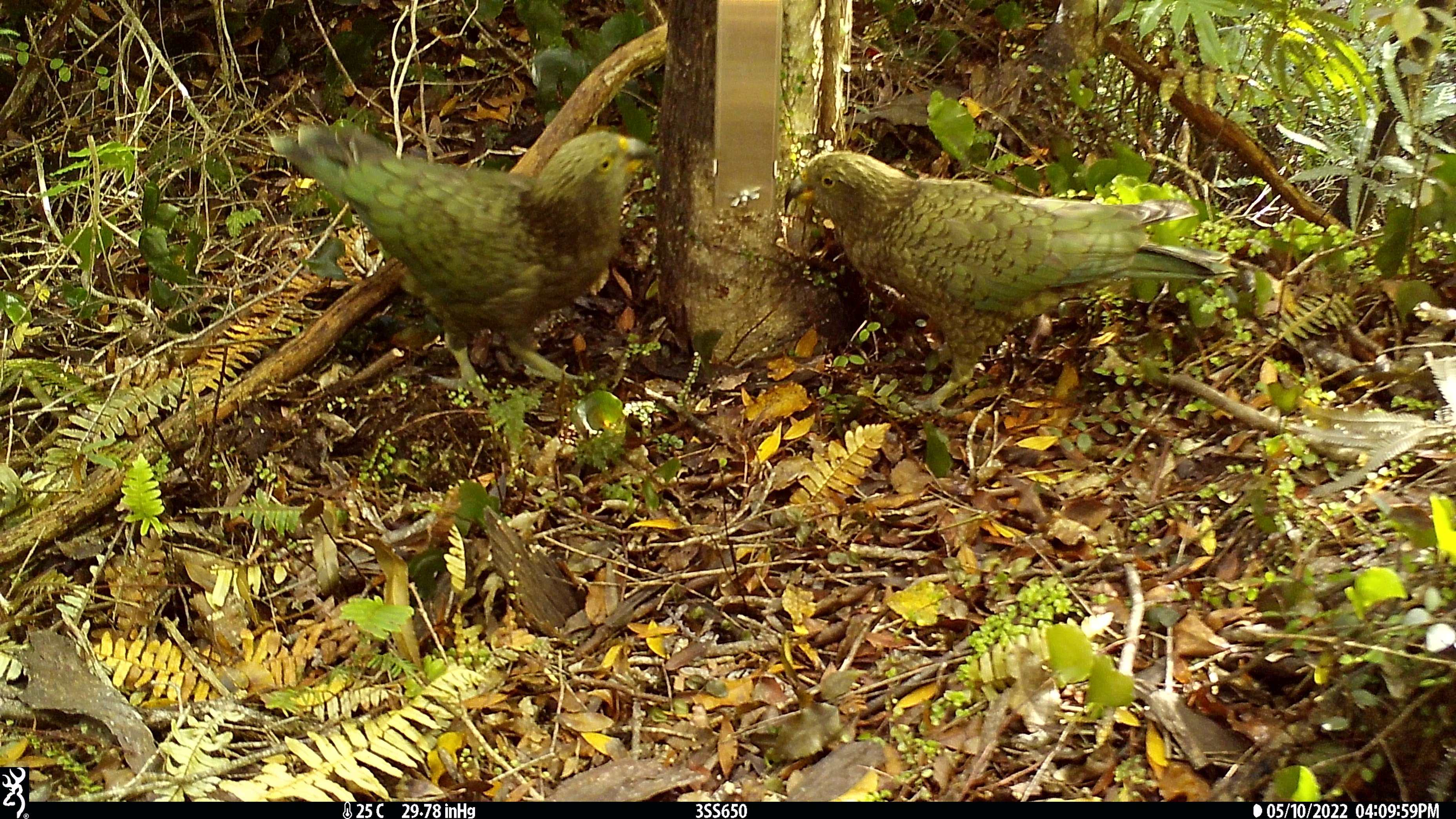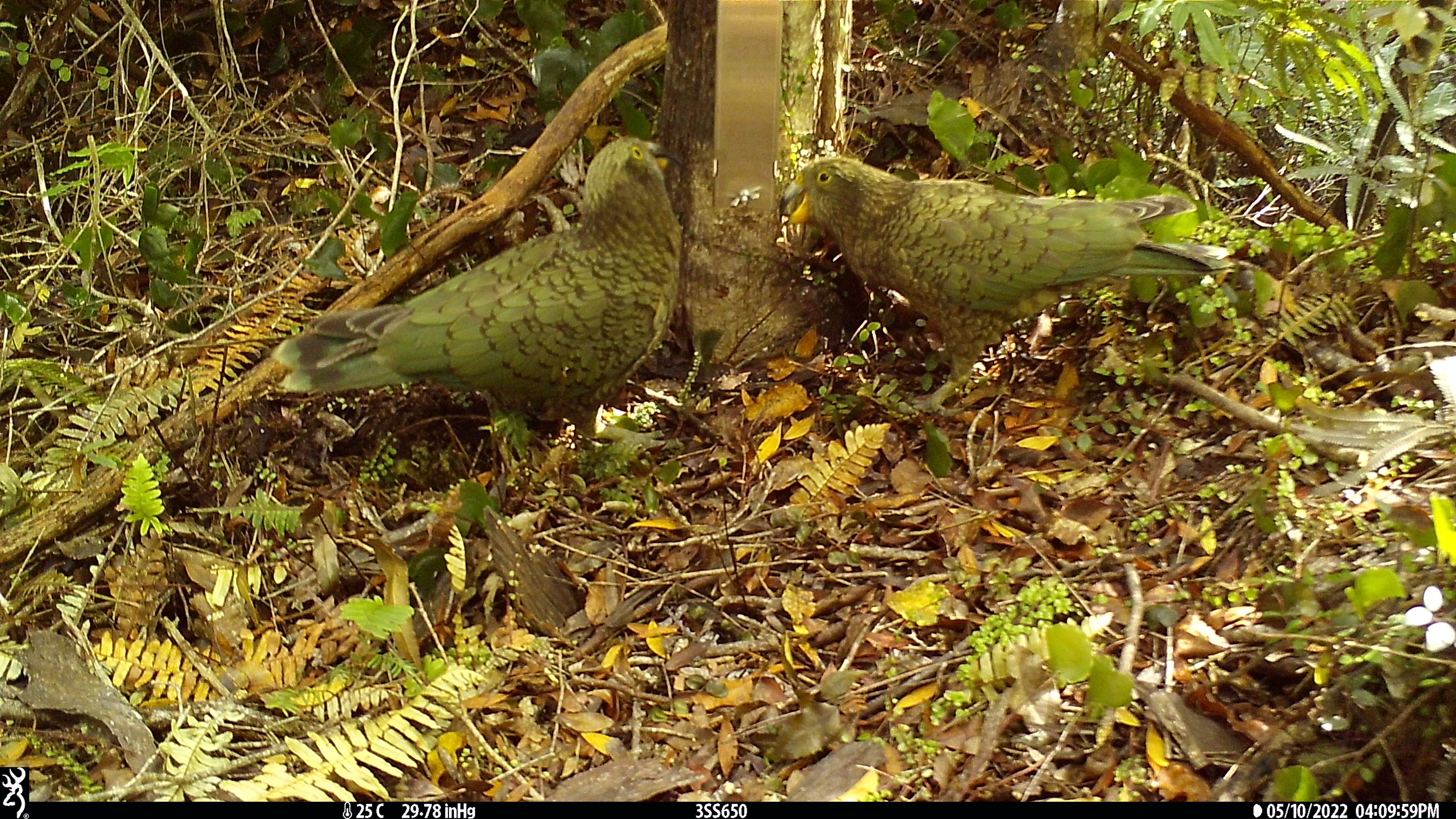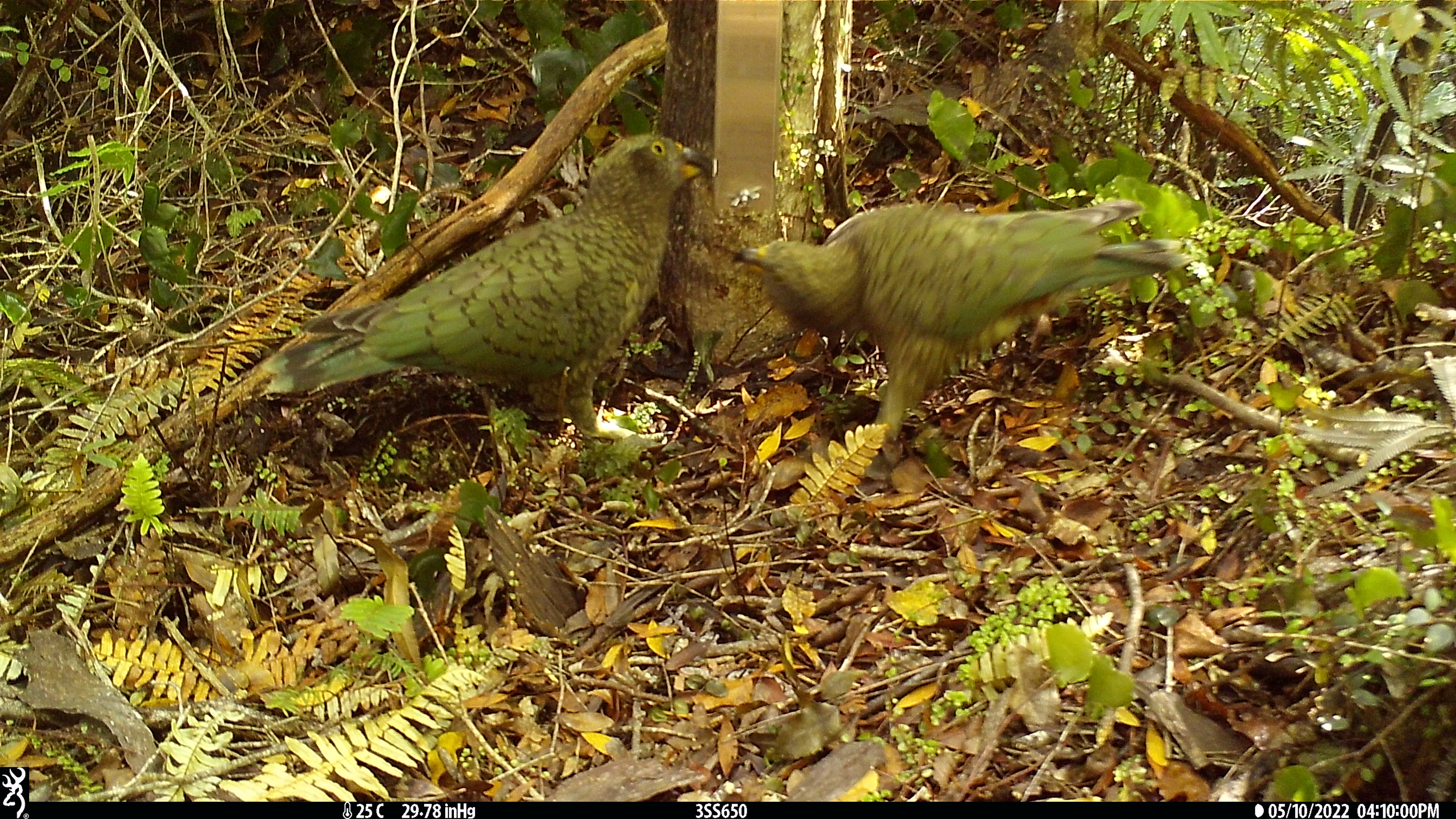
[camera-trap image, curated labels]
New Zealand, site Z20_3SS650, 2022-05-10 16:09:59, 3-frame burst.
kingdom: Animalia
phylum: Chordata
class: Aves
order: Psittaciformes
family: Strigopidae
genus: Nestor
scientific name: Nestor notabilis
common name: kea